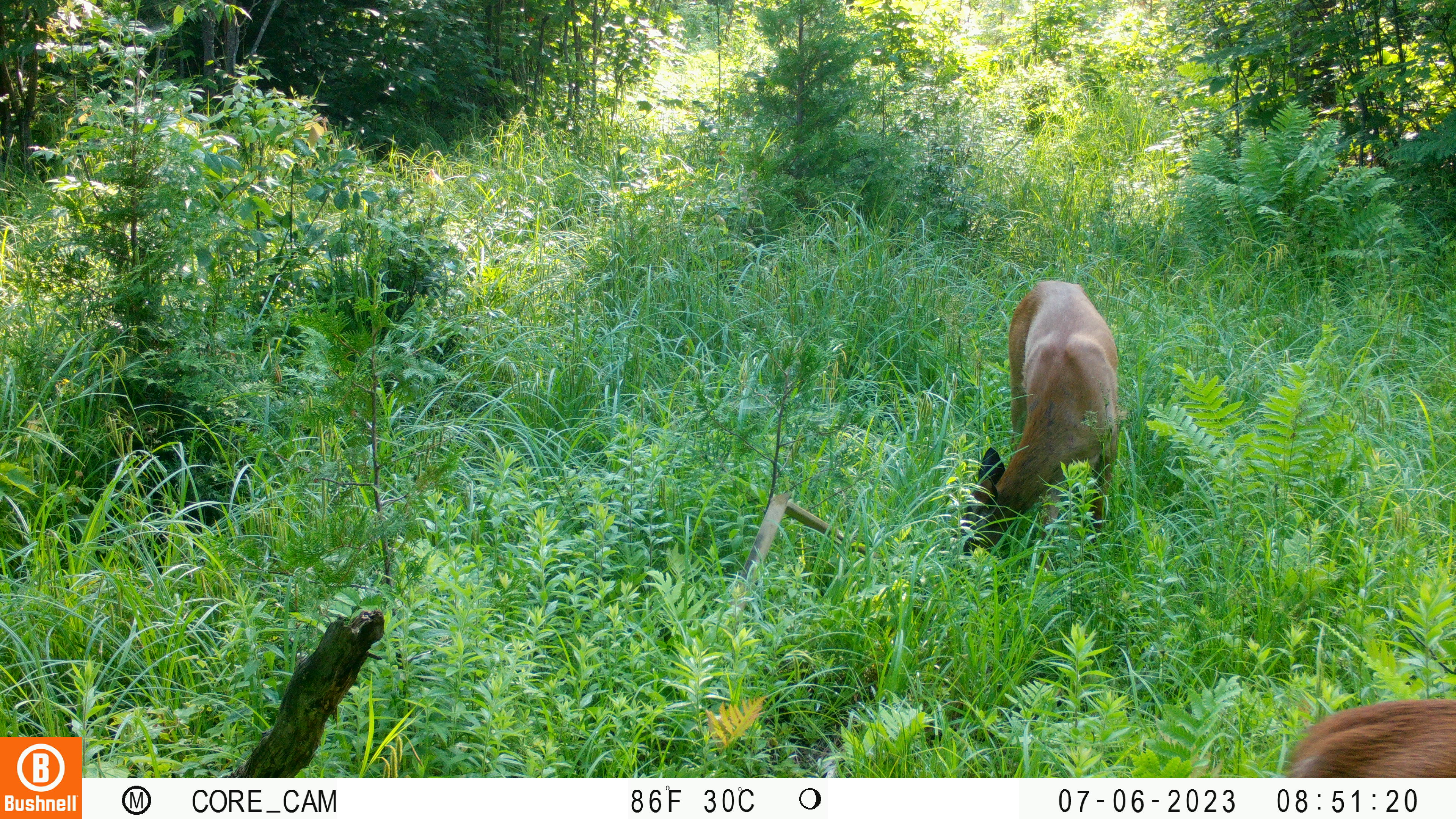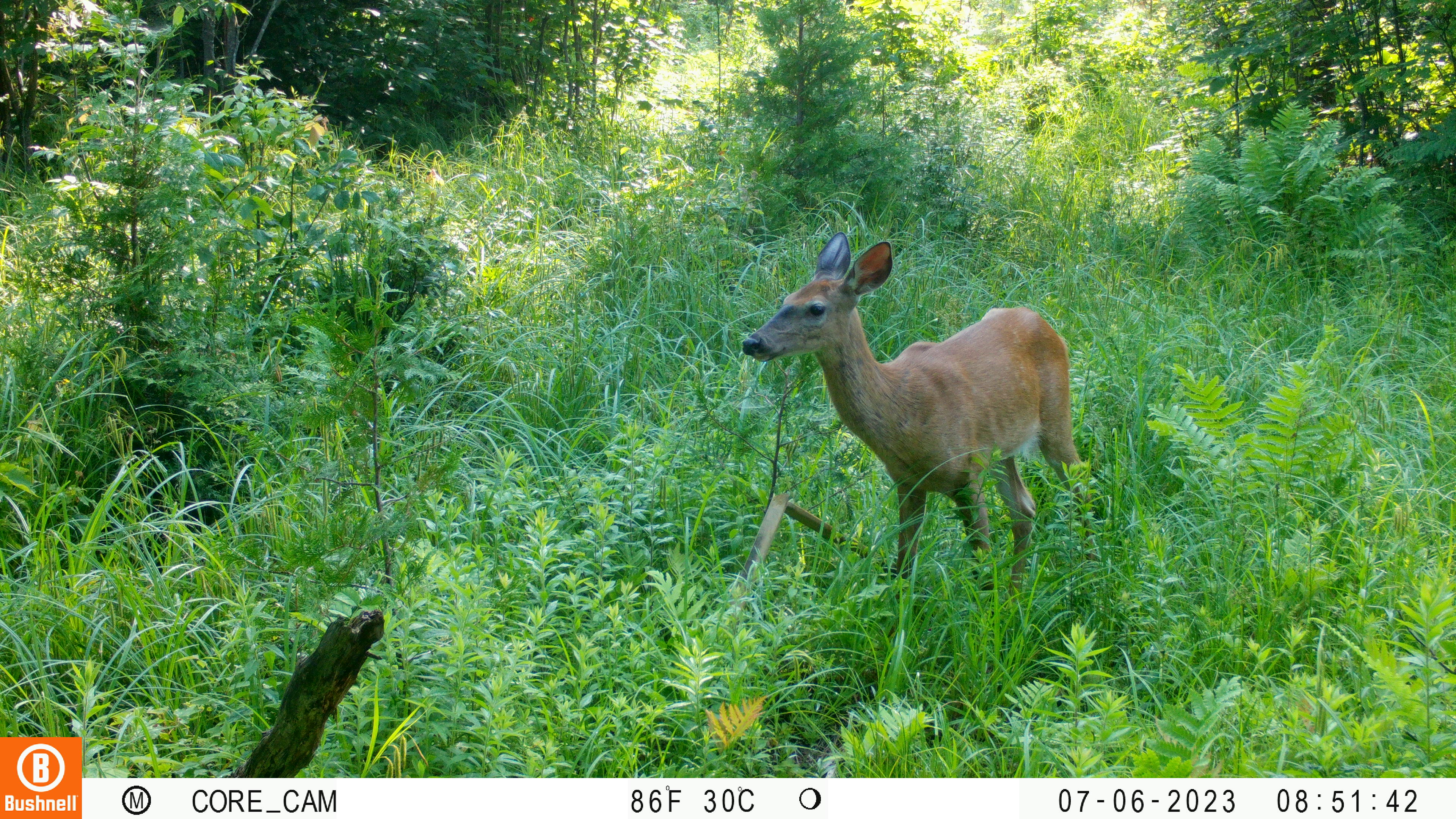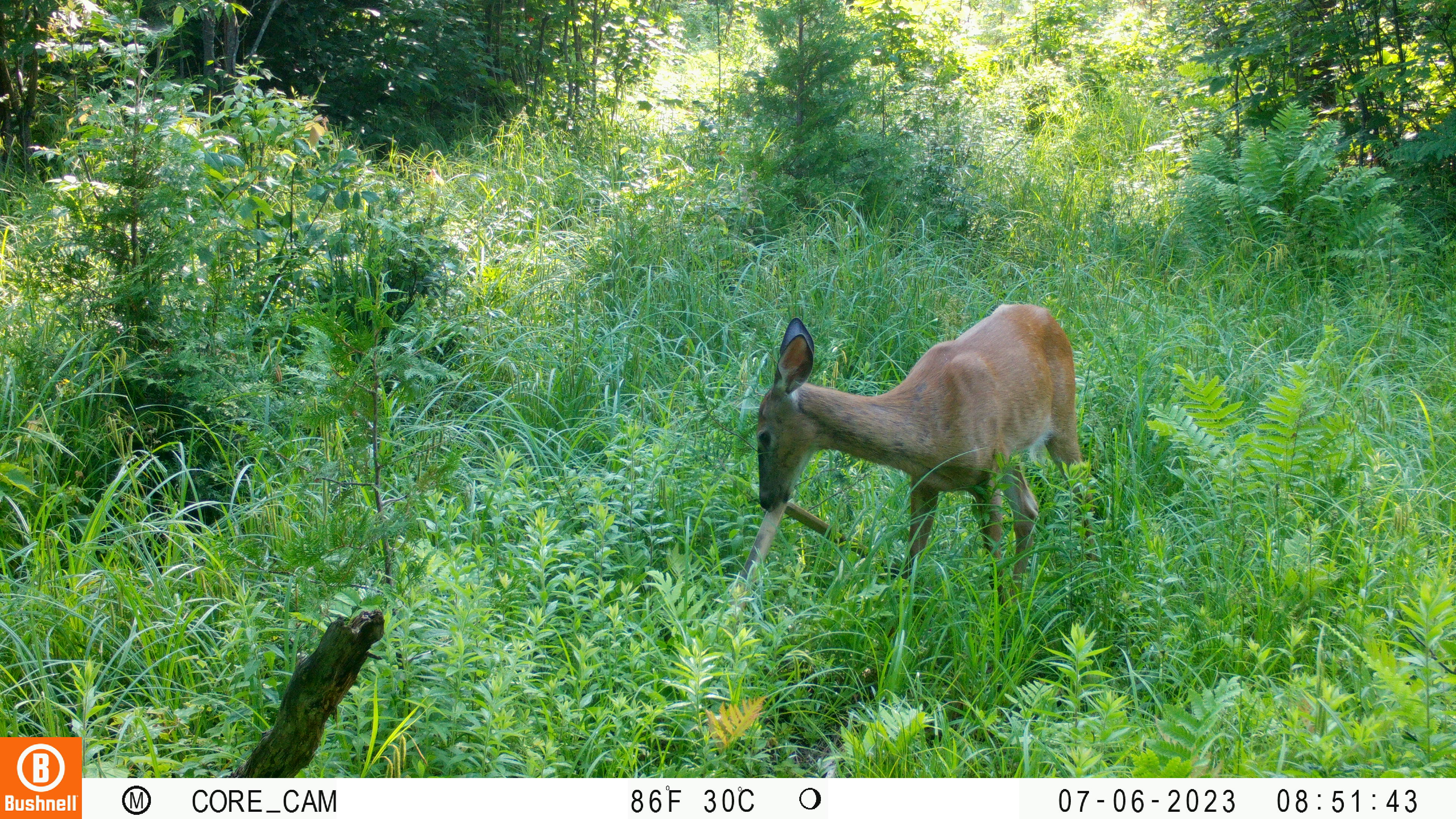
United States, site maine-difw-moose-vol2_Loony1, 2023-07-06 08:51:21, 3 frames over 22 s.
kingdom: Animalia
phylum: Chordata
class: Mammalia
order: Artiodactyla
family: Cervidae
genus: Odocoileus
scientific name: Odocoileus virginianus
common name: white-tailed deer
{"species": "white-tailed deer (Odocoileus virginianus)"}